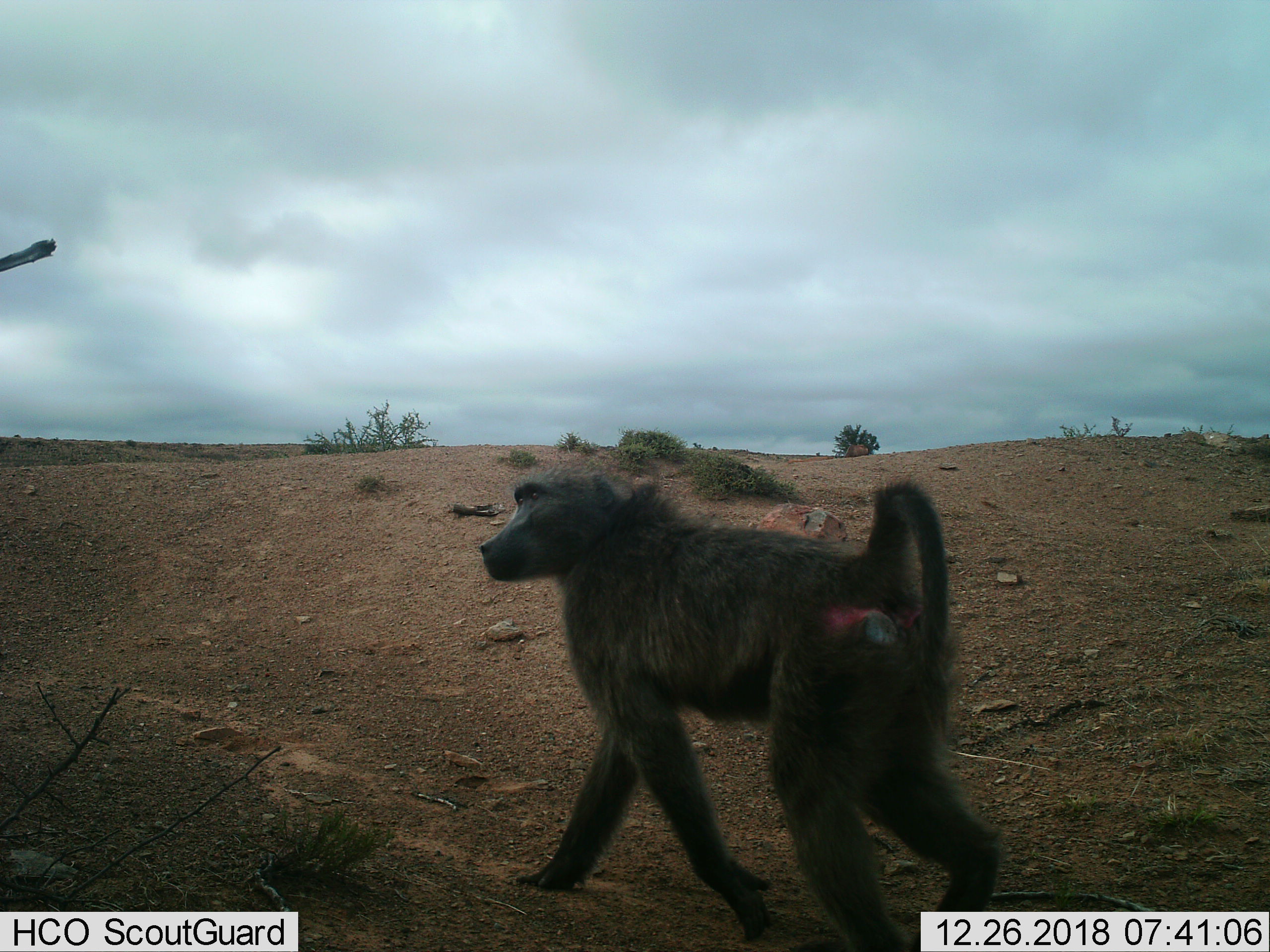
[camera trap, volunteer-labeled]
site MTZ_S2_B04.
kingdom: Animalia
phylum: Chordata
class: Mammalia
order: Primates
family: Cercopithecidae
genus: Papio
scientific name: Papio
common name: baboon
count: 1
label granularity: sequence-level